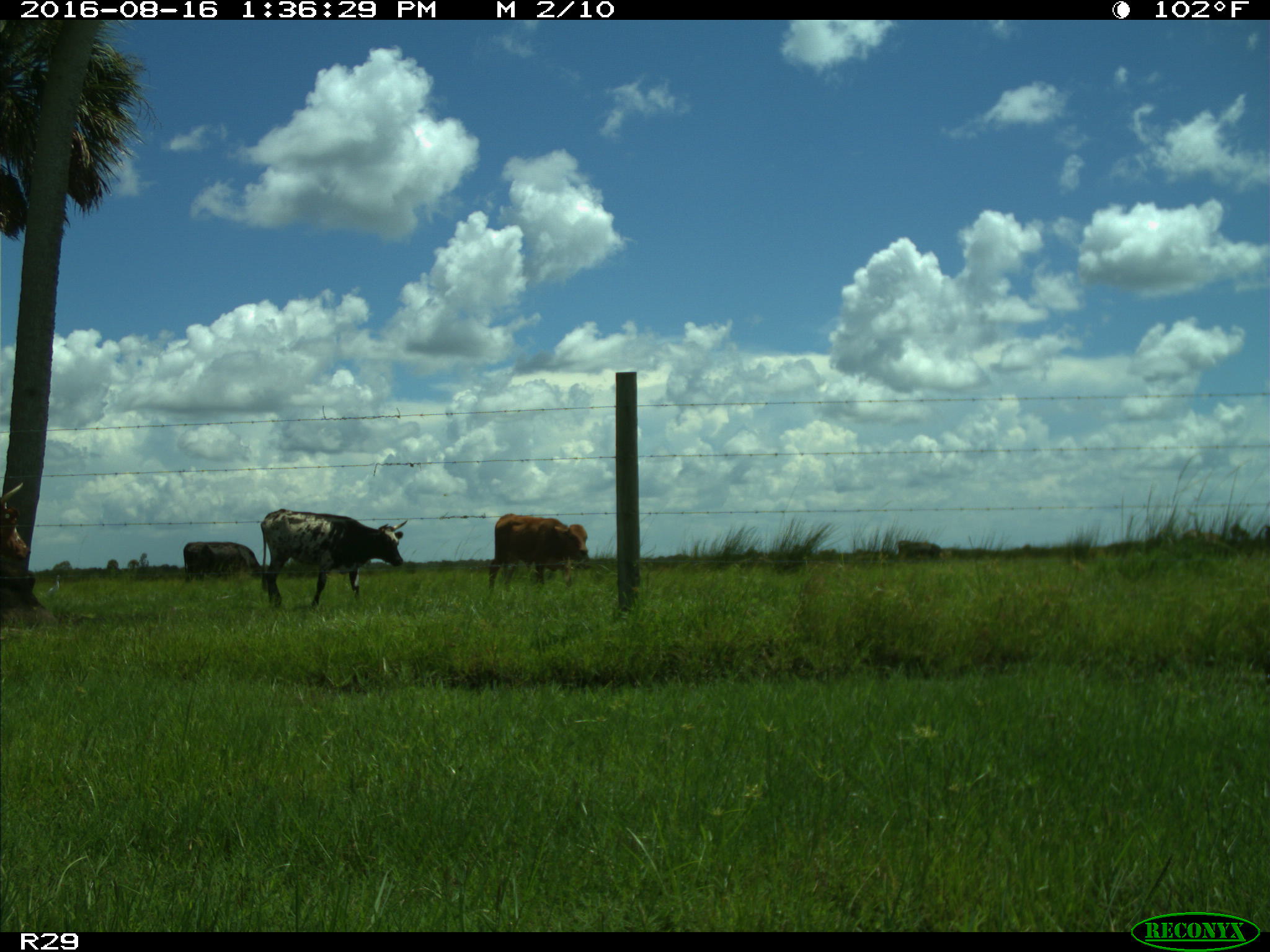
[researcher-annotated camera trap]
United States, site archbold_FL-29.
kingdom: Animalia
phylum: Chordata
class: Mammalia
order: Artiodactyla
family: Bovidae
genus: Bos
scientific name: Bos taurus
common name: domestic cow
Bos taurus (domestic cow).